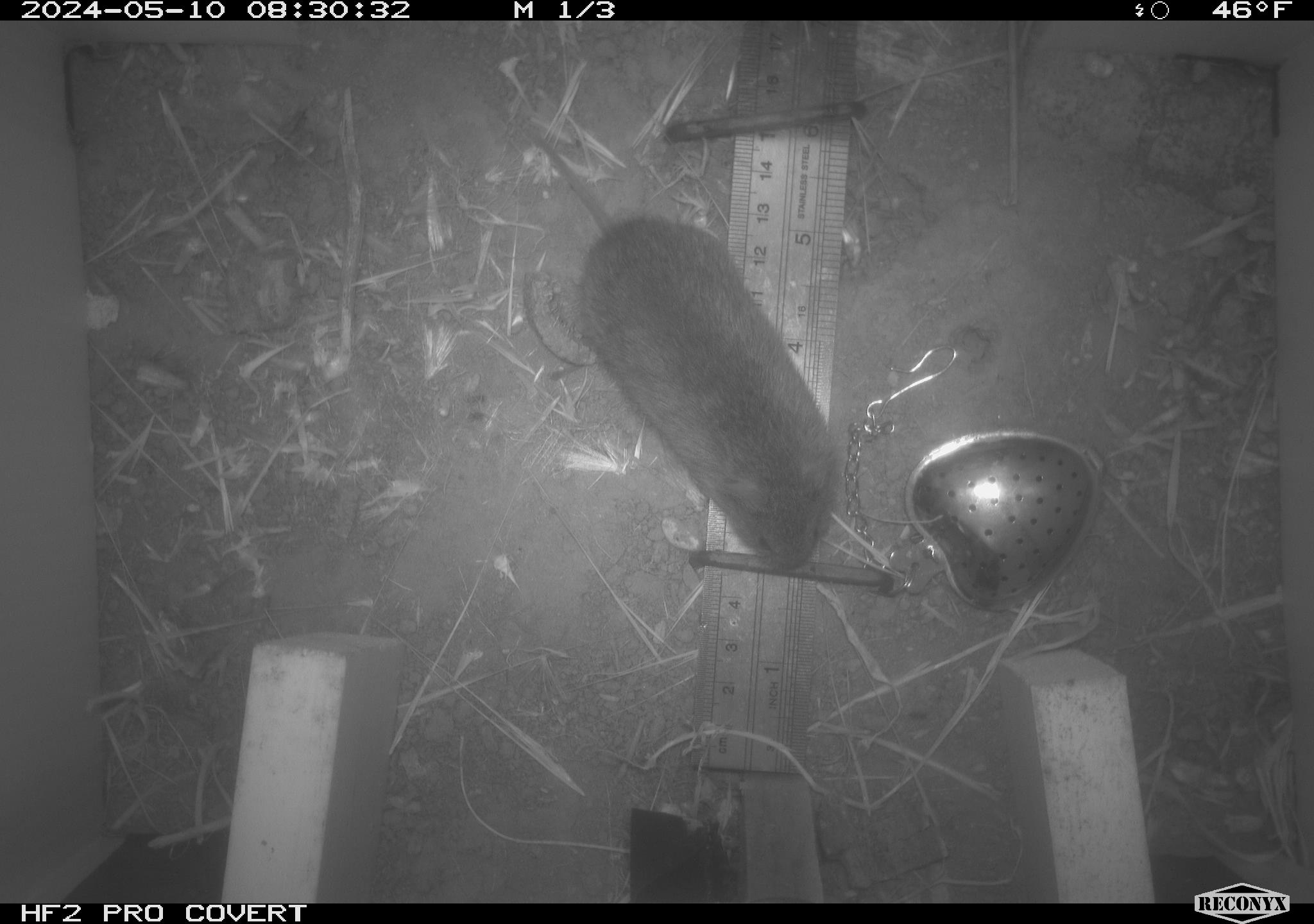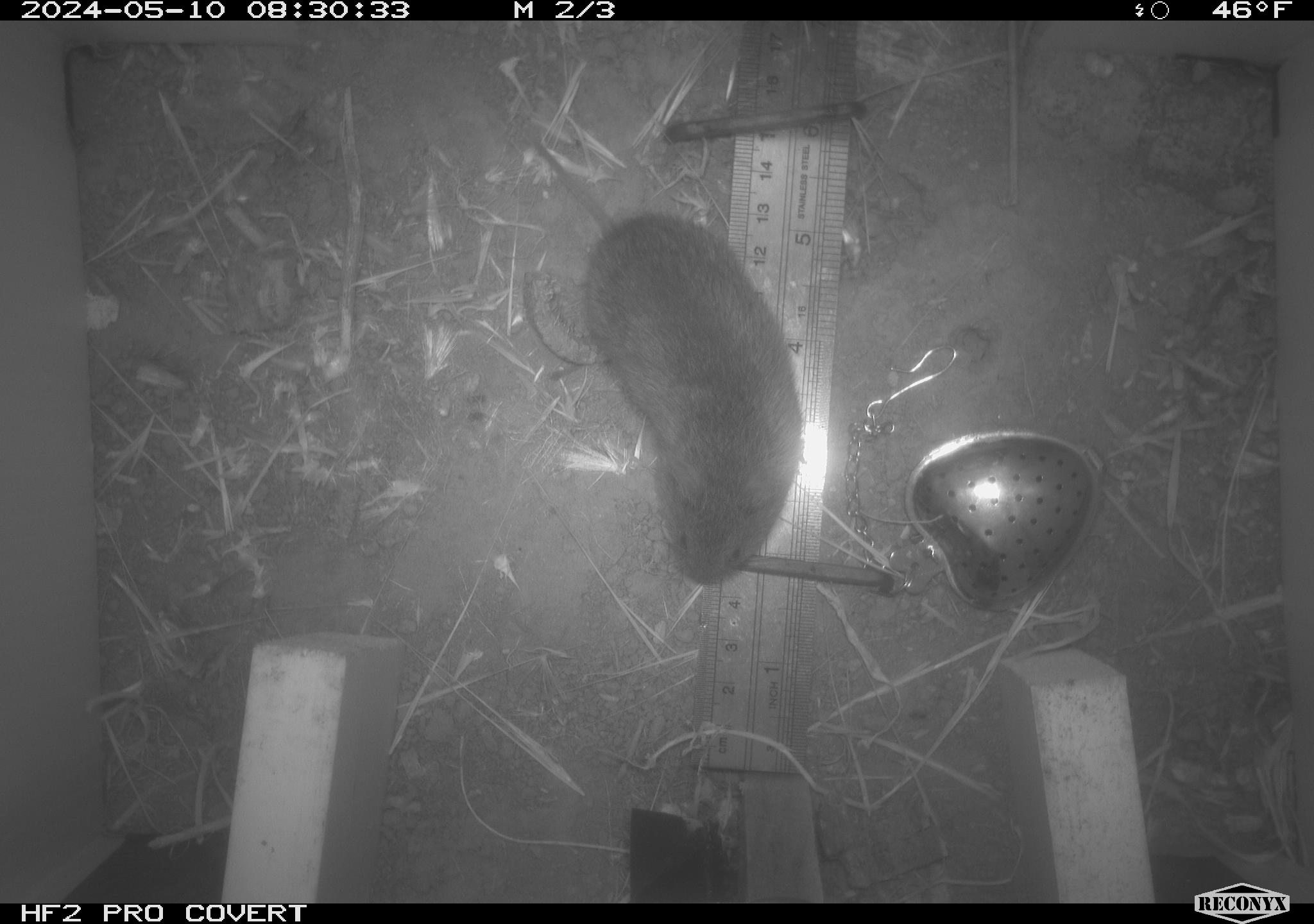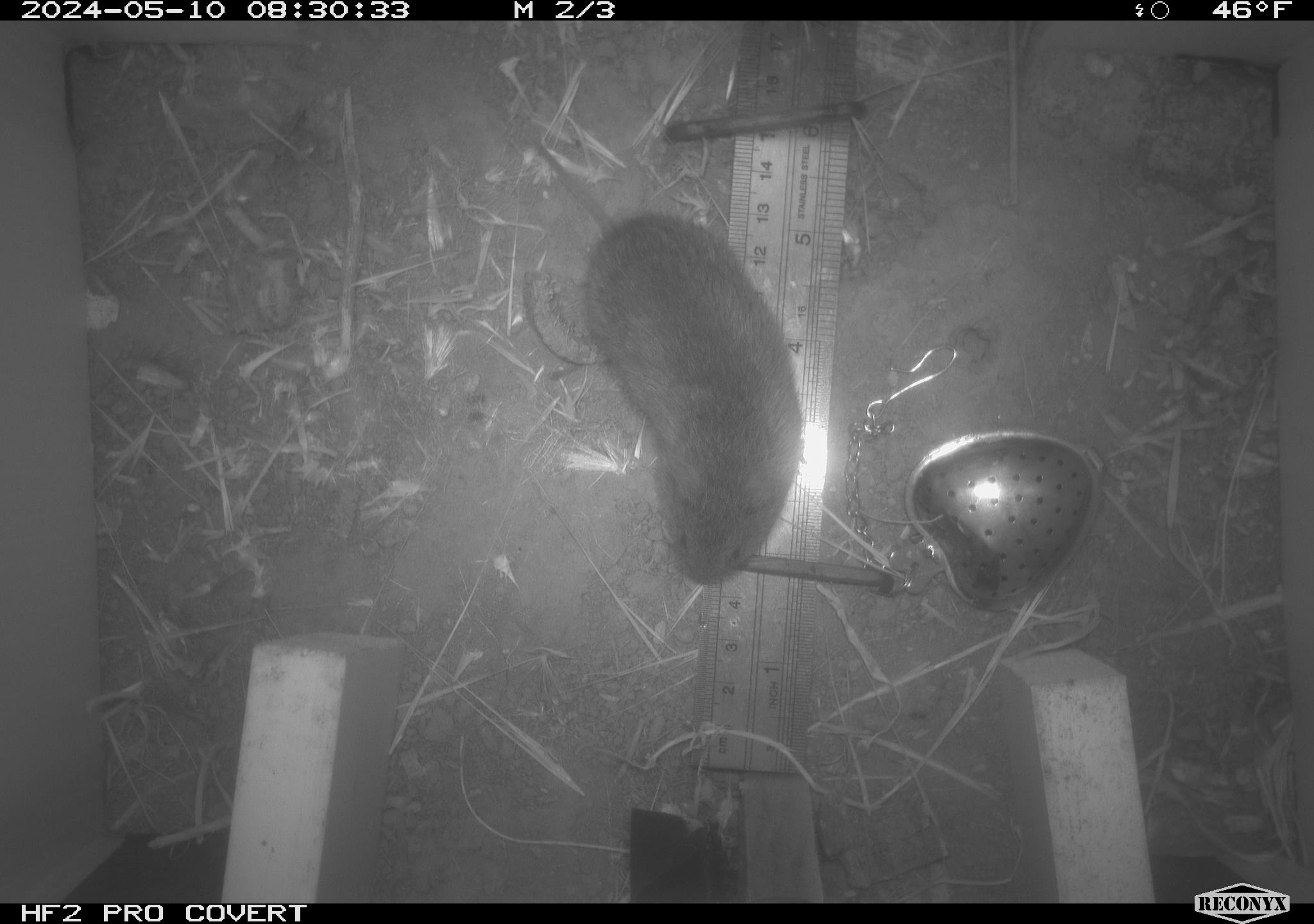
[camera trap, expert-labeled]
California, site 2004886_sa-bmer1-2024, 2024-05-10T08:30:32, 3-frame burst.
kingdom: Animalia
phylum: Chordata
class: Mammalia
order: Rodentia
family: Cricetidae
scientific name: Arvicolinae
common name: voles, lemmings, and muskrats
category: arvicolinae subfamily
Arvicolinae subfamily (voles, lemmings, and muskrats) (Arvicolinae).